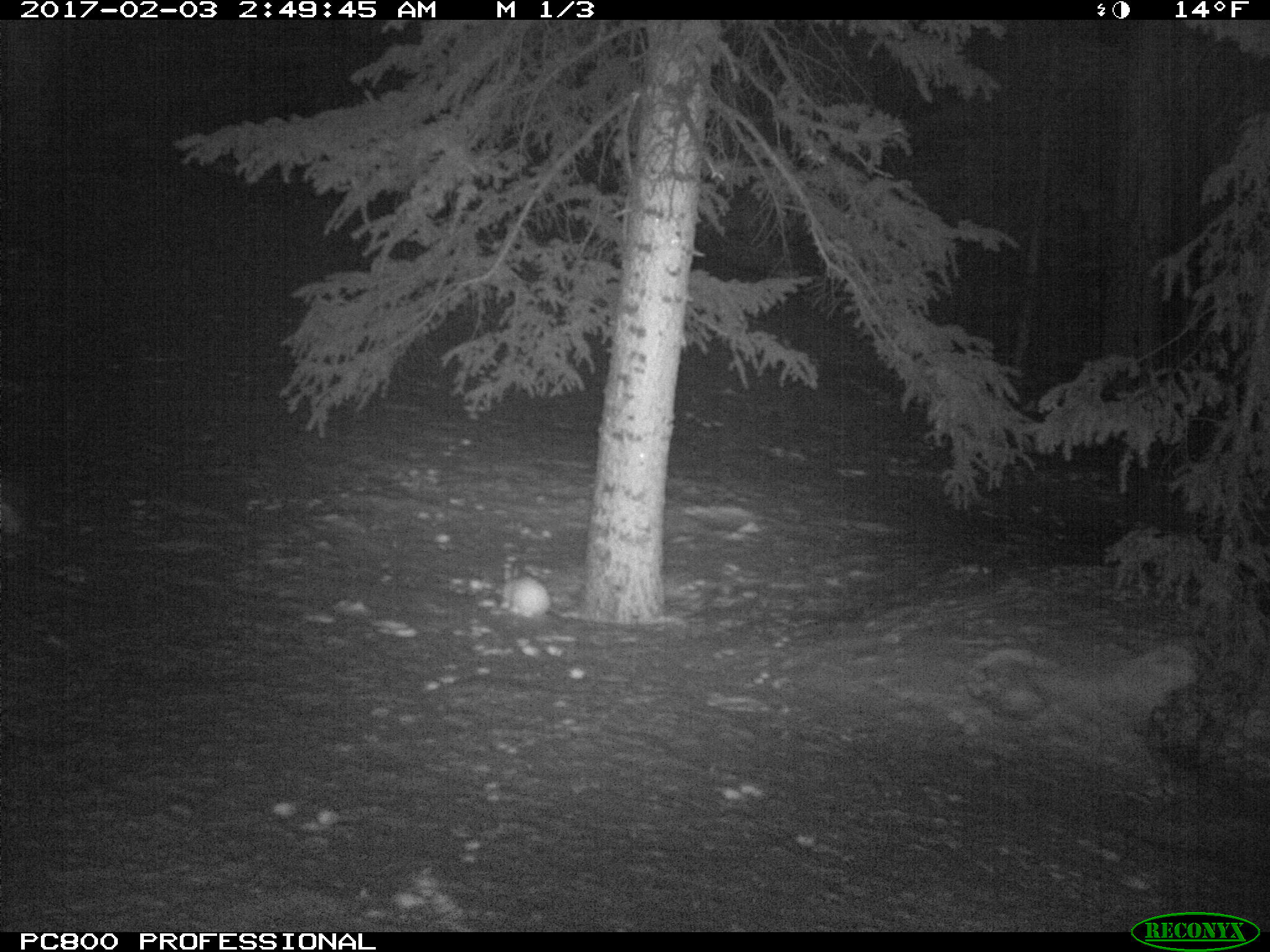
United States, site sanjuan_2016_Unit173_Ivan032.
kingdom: Animalia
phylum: Chordata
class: Mammalia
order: Lagomorpha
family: Leporidae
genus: Lepus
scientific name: Lepus americanus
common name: snowshoe hare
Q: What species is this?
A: Lepus americanus (snowshoe hare).